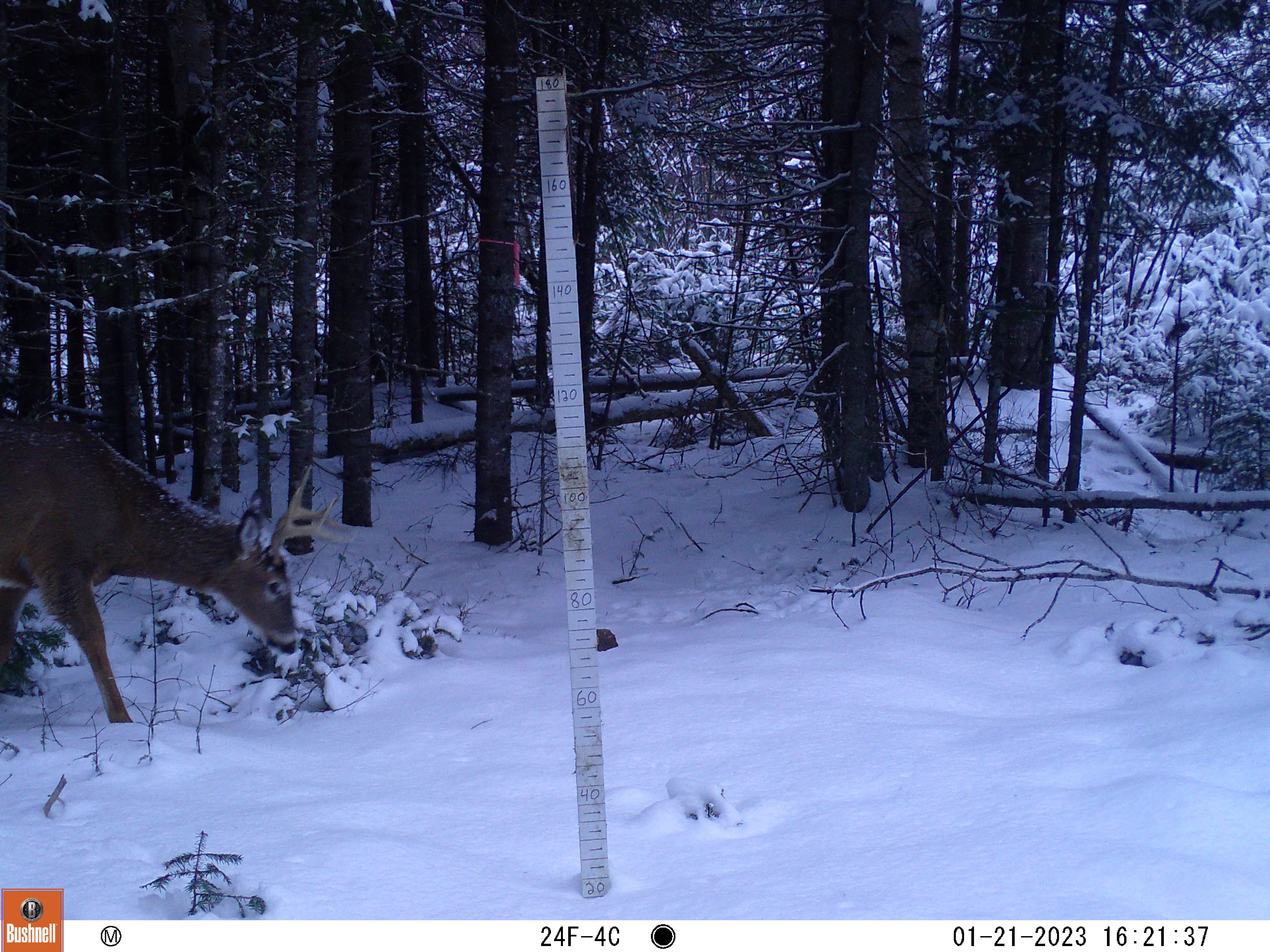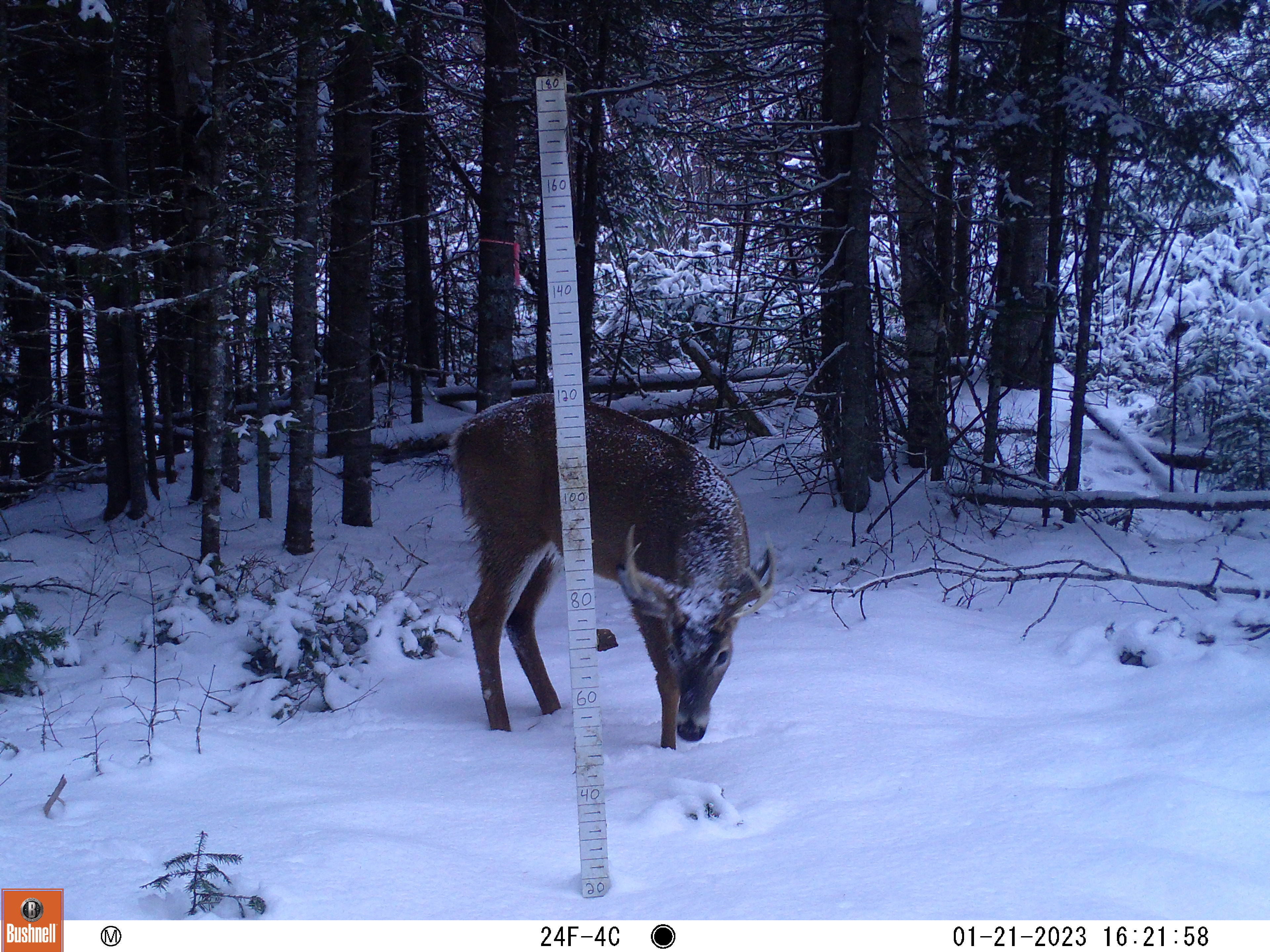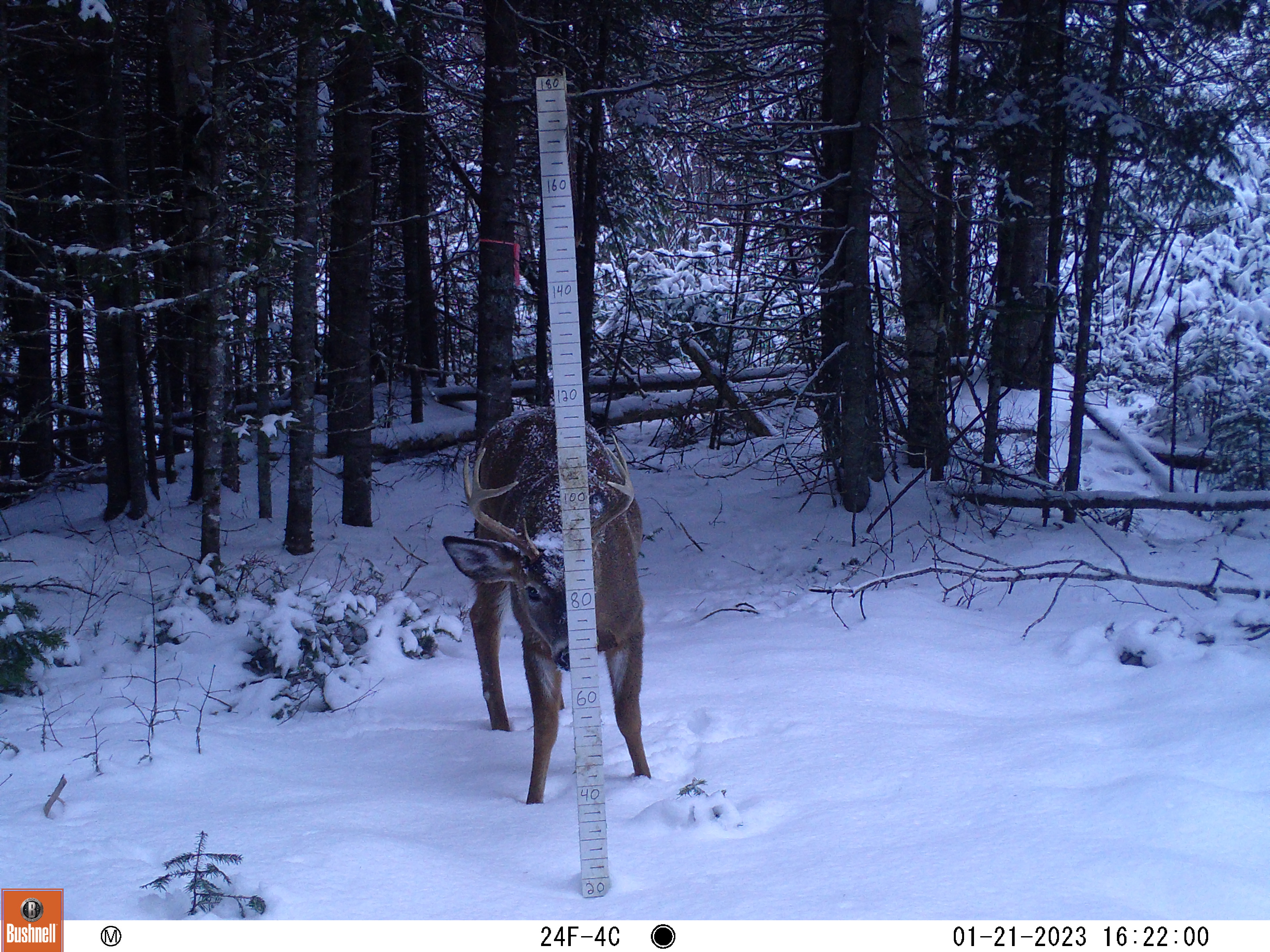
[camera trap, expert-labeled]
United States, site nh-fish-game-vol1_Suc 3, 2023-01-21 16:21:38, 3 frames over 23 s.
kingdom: Animalia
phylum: Chordata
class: Mammalia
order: Artiodactyla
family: Cervidae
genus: Odocoileus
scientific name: Odocoileus virginianus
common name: white-tailed deer